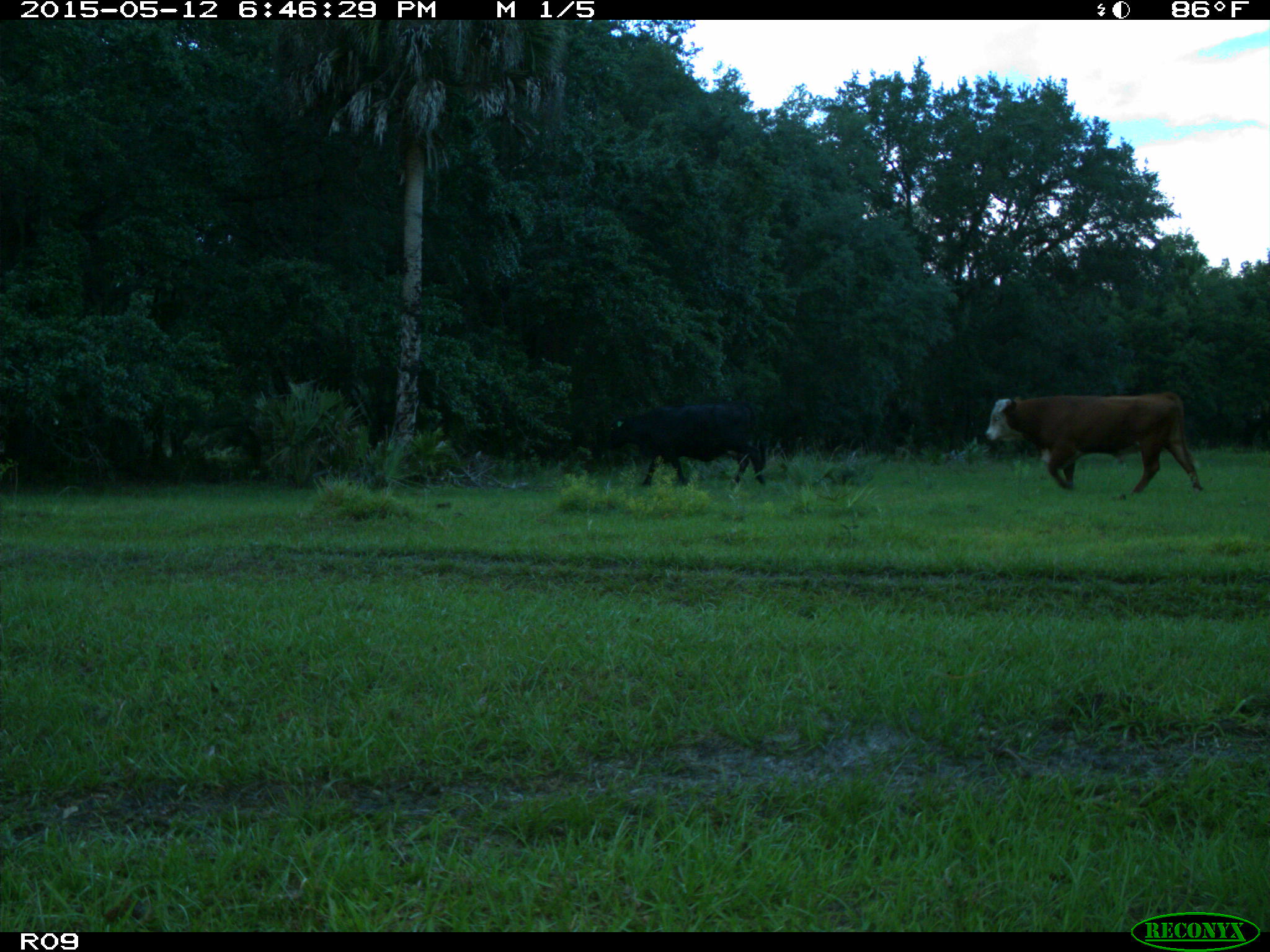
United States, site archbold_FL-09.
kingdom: Animalia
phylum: Chordata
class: Mammalia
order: Artiodactyla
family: Bovidae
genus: Bos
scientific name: Bos taurus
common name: domestic cow